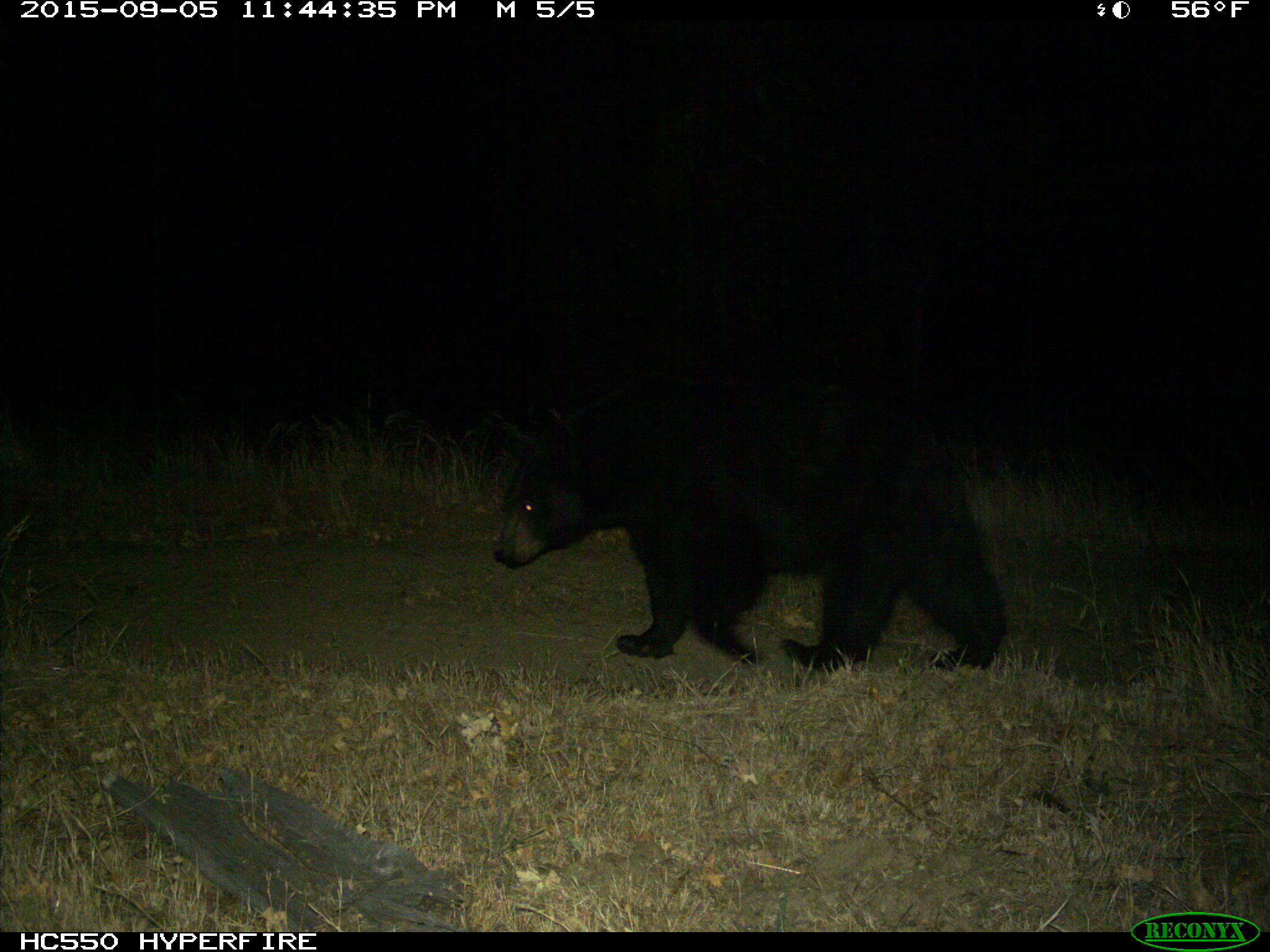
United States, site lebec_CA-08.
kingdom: Animalia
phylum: Chordata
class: Mammalia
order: Carnivora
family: Ursidae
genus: Ursus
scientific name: Ursus americanus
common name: american black bear